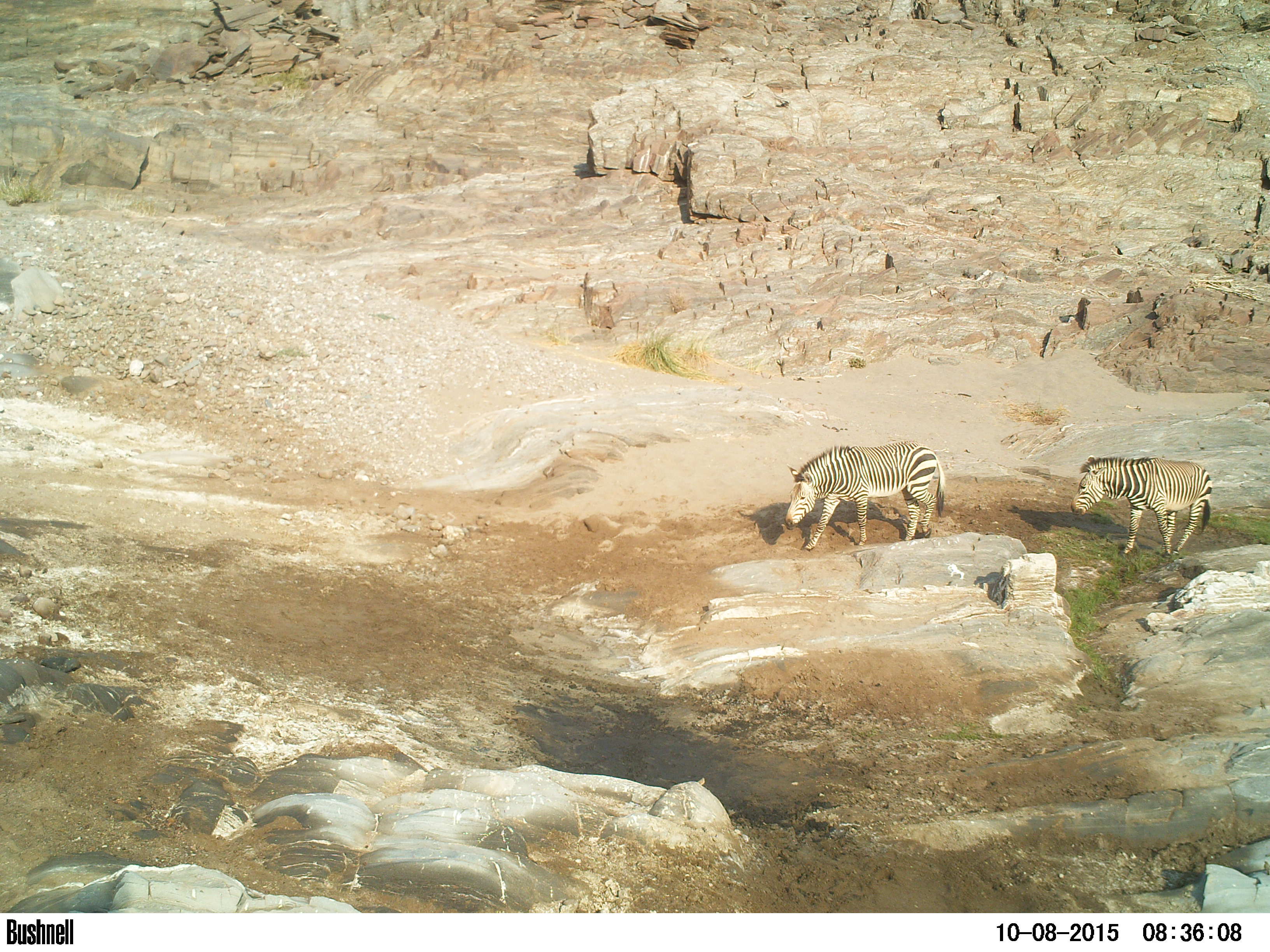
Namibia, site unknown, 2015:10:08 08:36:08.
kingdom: Animalia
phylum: Chordata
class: Mammalia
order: Perissodactyla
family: Equidae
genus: Equus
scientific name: Equus zebra hartmannae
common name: hartmann's mountain zebra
Equus zebra hartmannae (hartmann's mountain zebra).